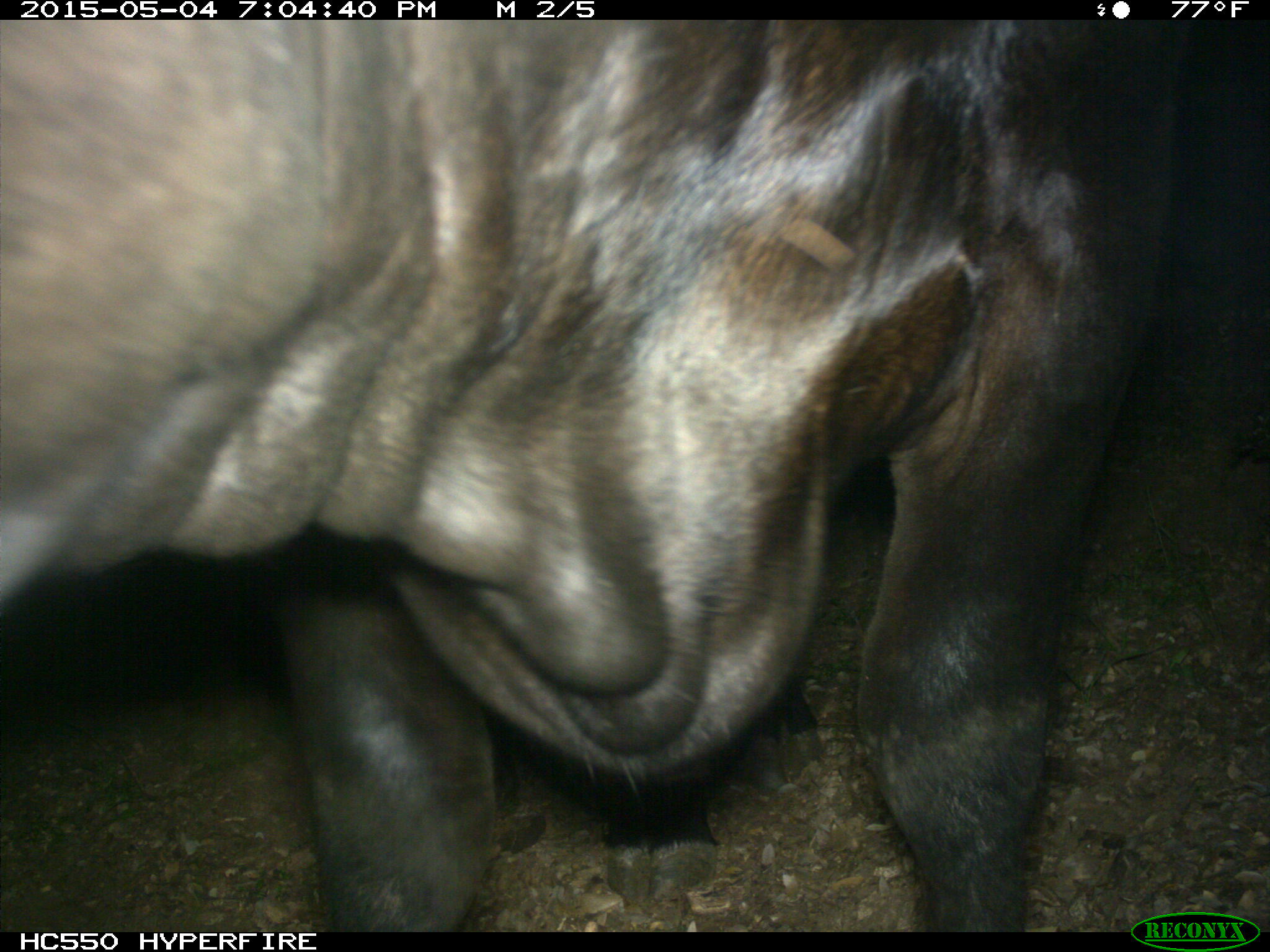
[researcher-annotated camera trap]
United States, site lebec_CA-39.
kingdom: Animalia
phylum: Chordata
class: Mammalia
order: Artiodactyla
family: Bovidae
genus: Bos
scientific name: Bos taurus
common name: domestic cow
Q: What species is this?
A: Bos taurus (domestic cow).